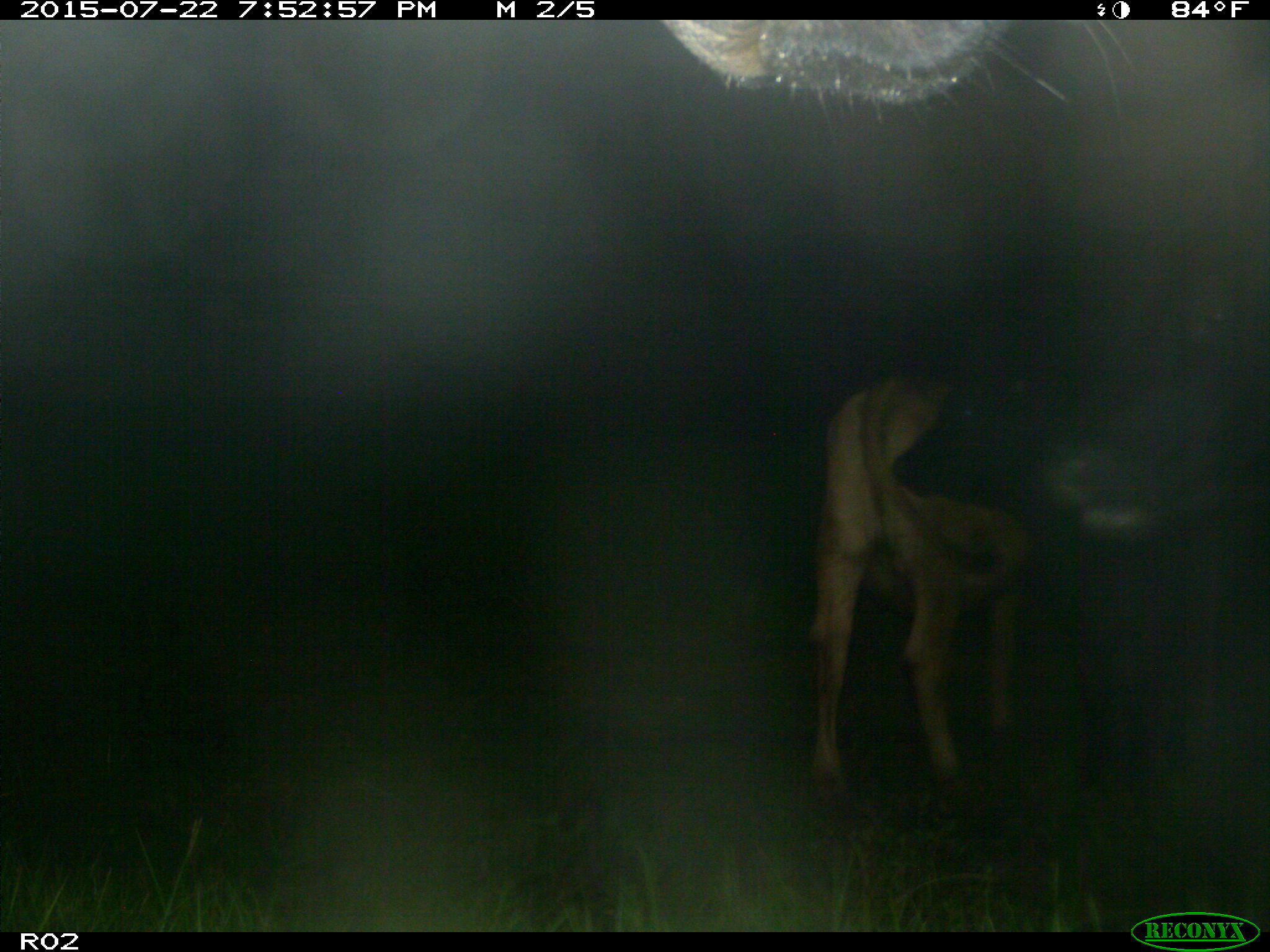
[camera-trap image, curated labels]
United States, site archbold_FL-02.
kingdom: Animalia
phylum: Chordata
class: Mammalia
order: Artiodactyla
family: Bovidae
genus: Bos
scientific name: Bos taurus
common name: domestic cow